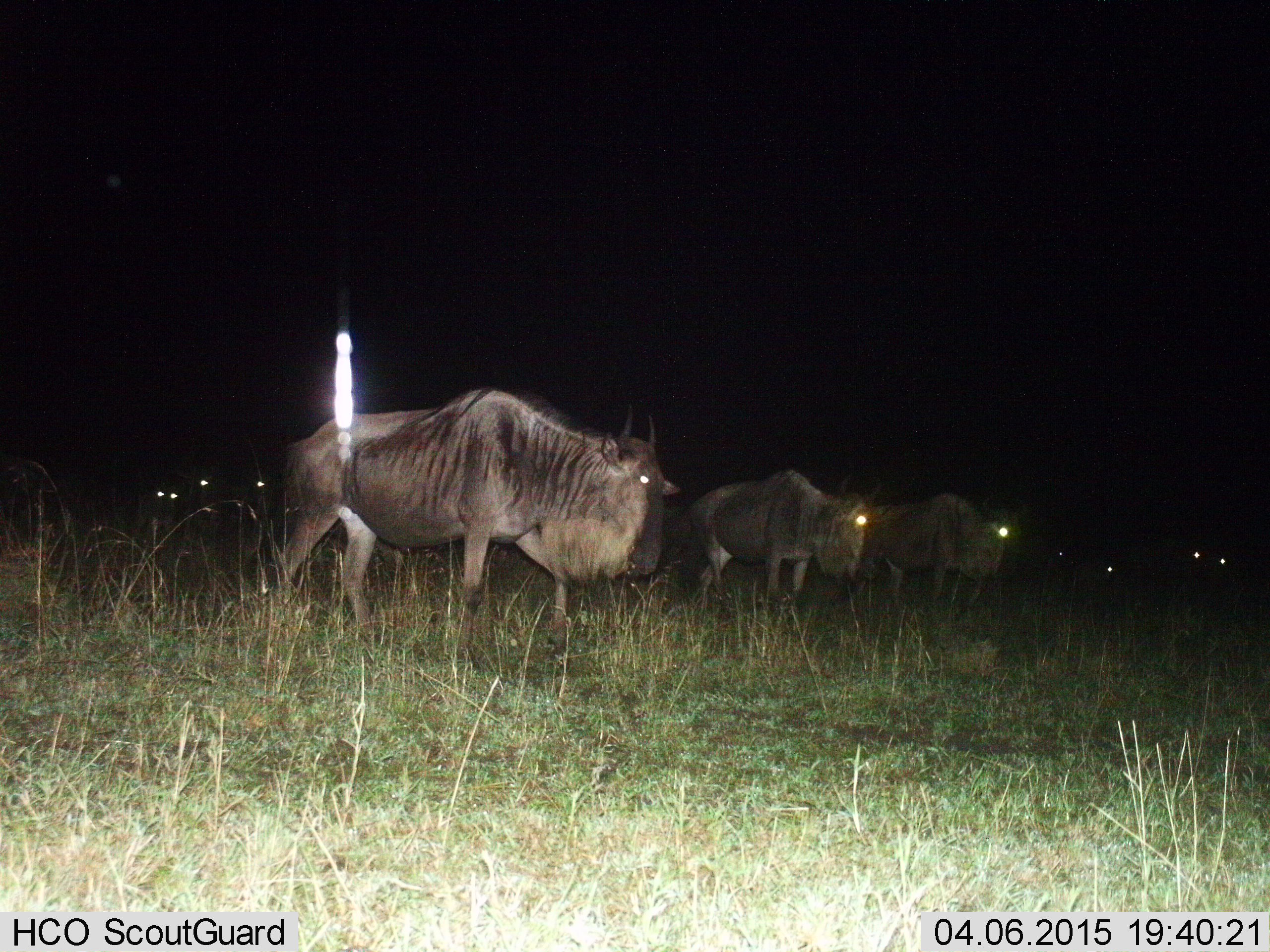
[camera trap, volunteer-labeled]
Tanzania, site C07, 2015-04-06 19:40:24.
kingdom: Animalia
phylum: Chordata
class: Mammalia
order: Artiodactyla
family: Bovidae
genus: Connochaetes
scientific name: Connochaetes taurinus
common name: blue wildebeest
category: wildebeest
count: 8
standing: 40%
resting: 0%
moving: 70%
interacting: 0%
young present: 0%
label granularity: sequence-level